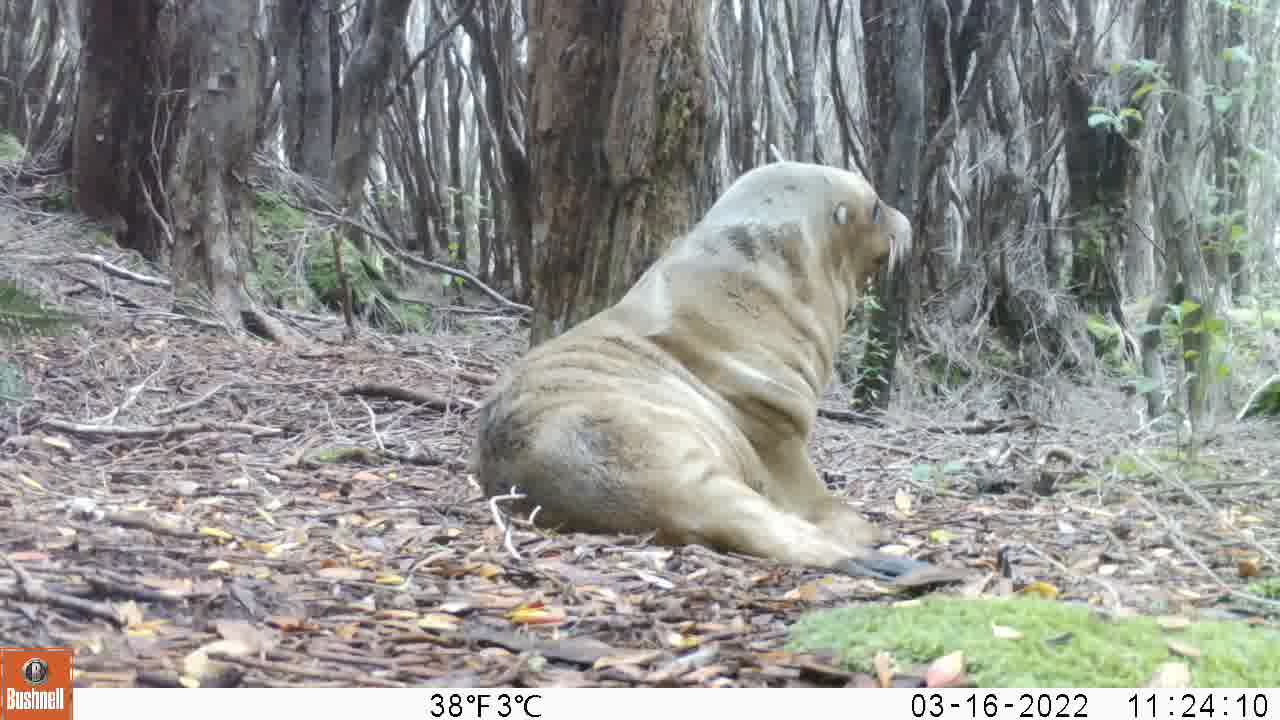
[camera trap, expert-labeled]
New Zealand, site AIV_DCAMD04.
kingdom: Animalia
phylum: Chordata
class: Mammalia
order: Carnivora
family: Otariidae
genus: Phocarctos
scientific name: Phocarctos hookeri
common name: new zealand sea lion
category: sealion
Sealion (new zealand sea lion) (Phocarctos hookeri).